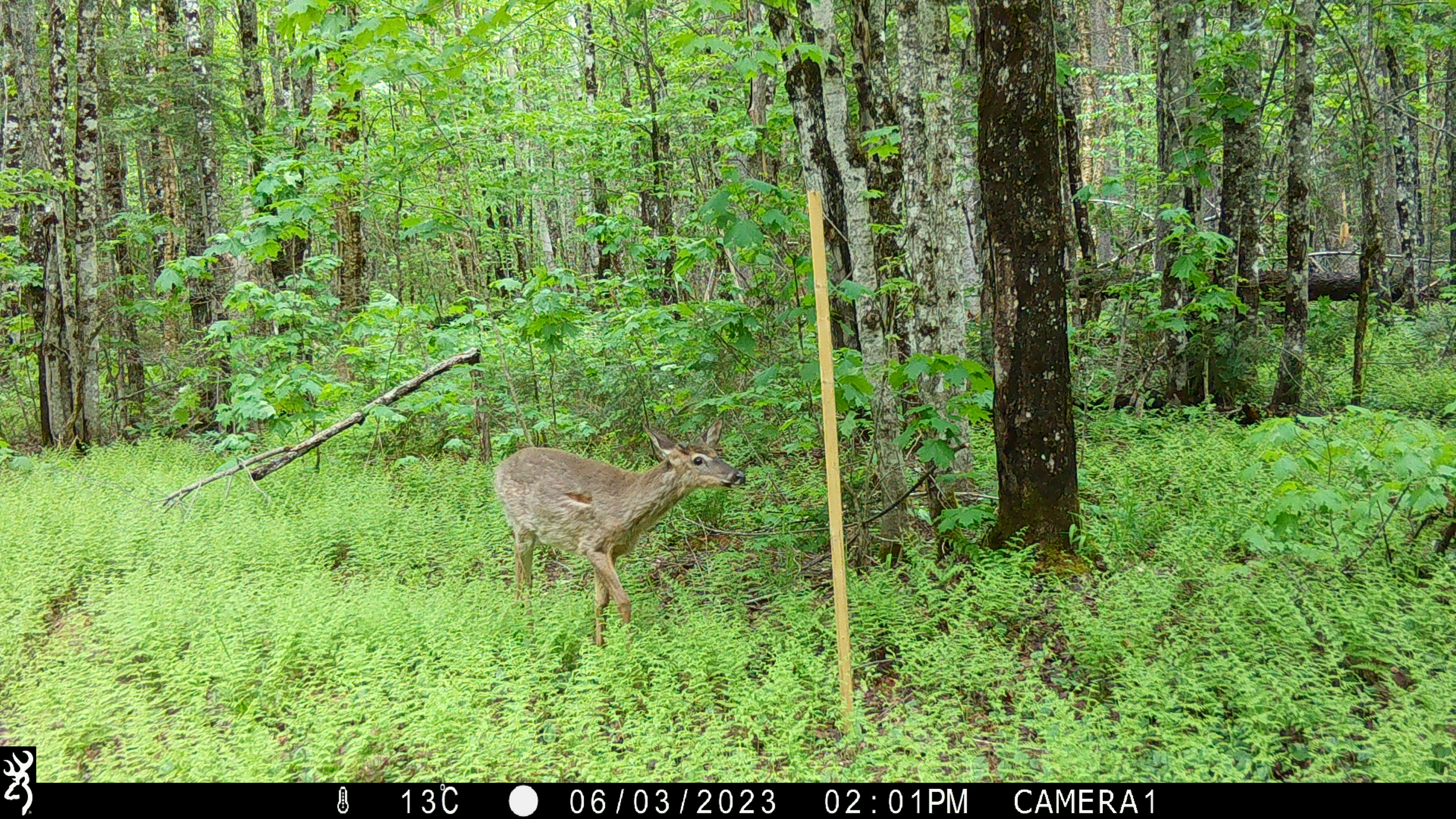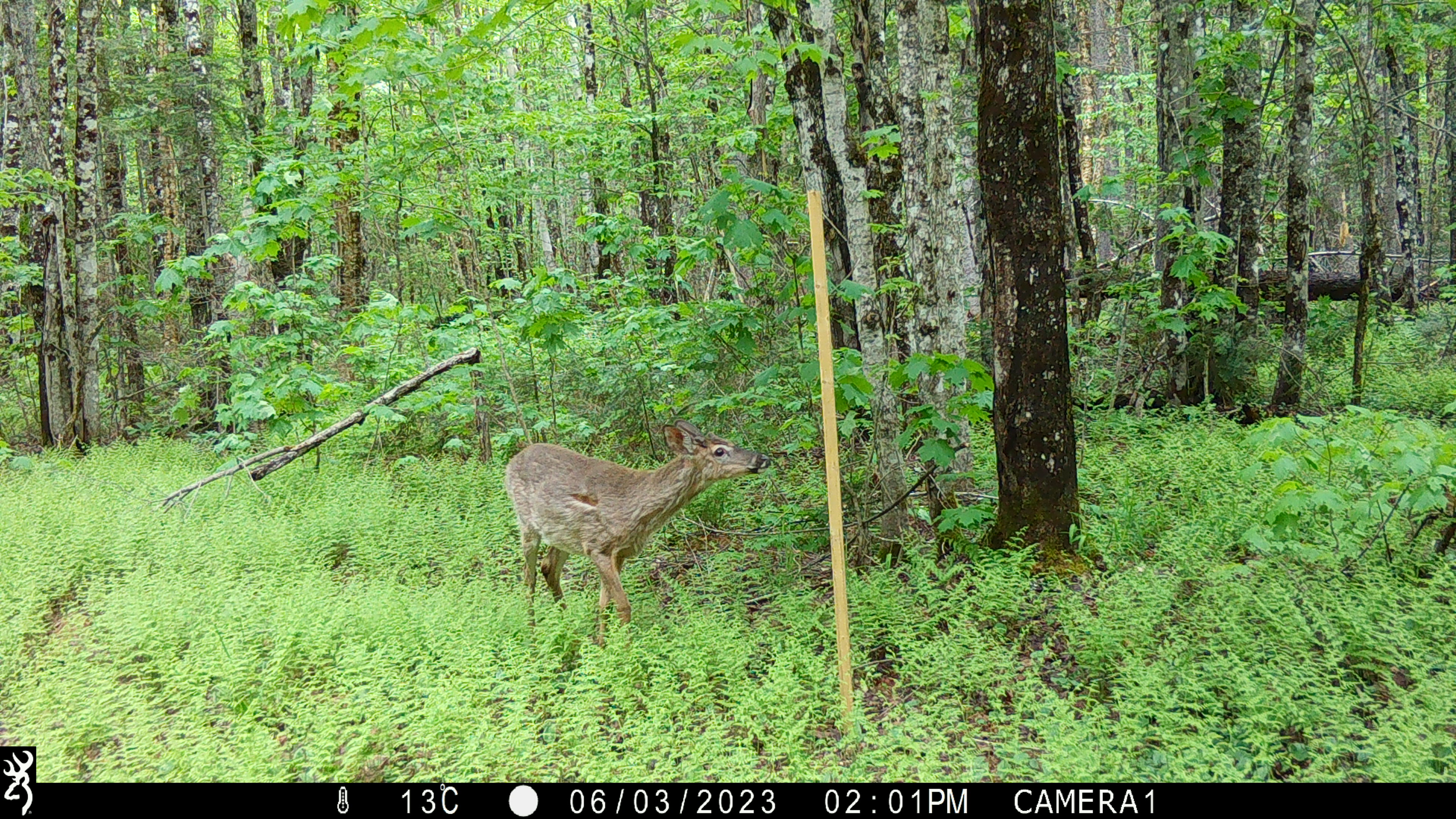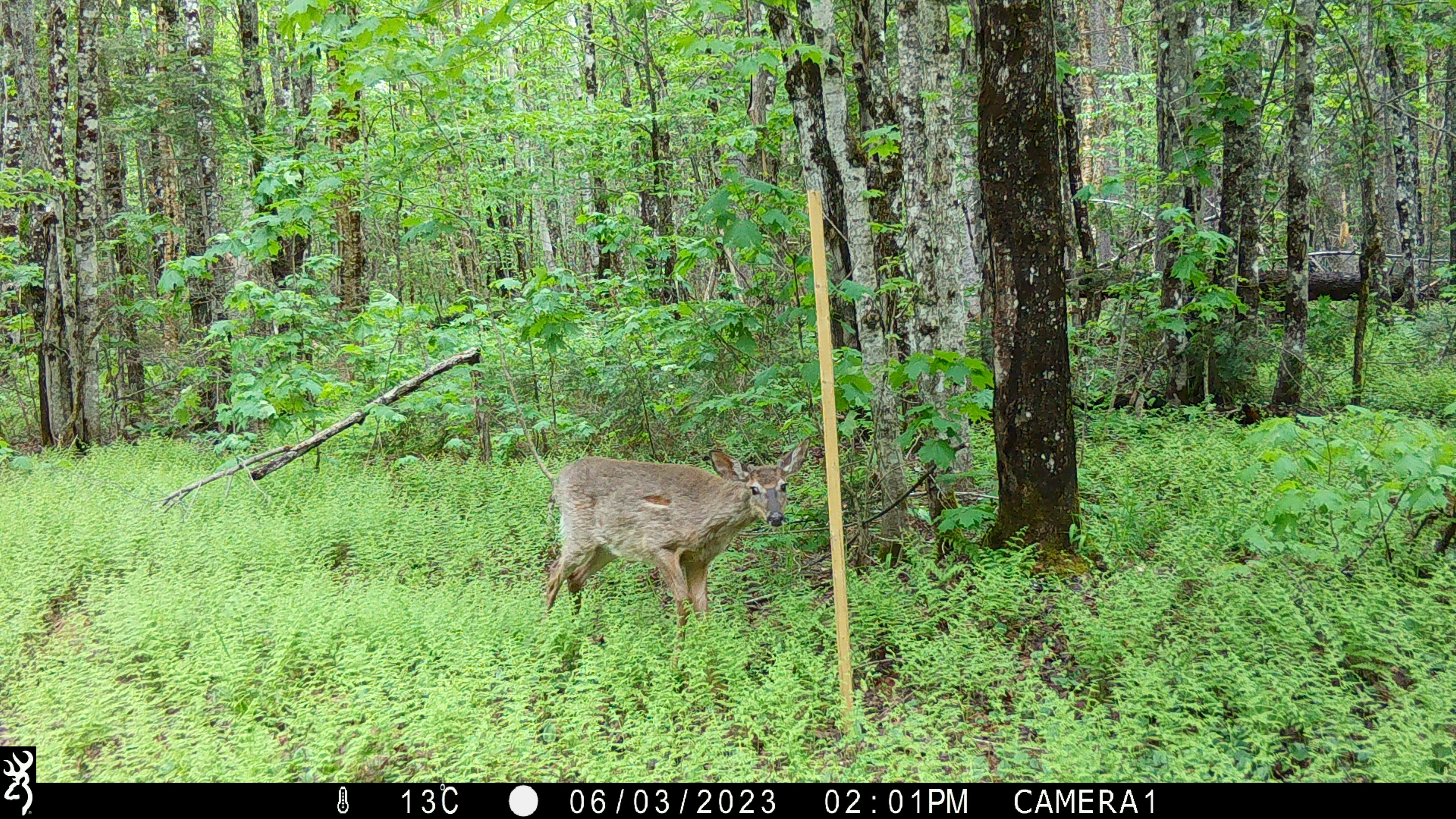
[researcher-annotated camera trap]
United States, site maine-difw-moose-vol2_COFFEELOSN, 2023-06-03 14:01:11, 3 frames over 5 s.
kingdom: Animalia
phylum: Chordata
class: Mammalia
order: Artiodactyla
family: Cervidae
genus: Odocoileus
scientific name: Odocoileus virginianus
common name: white-tailed deer